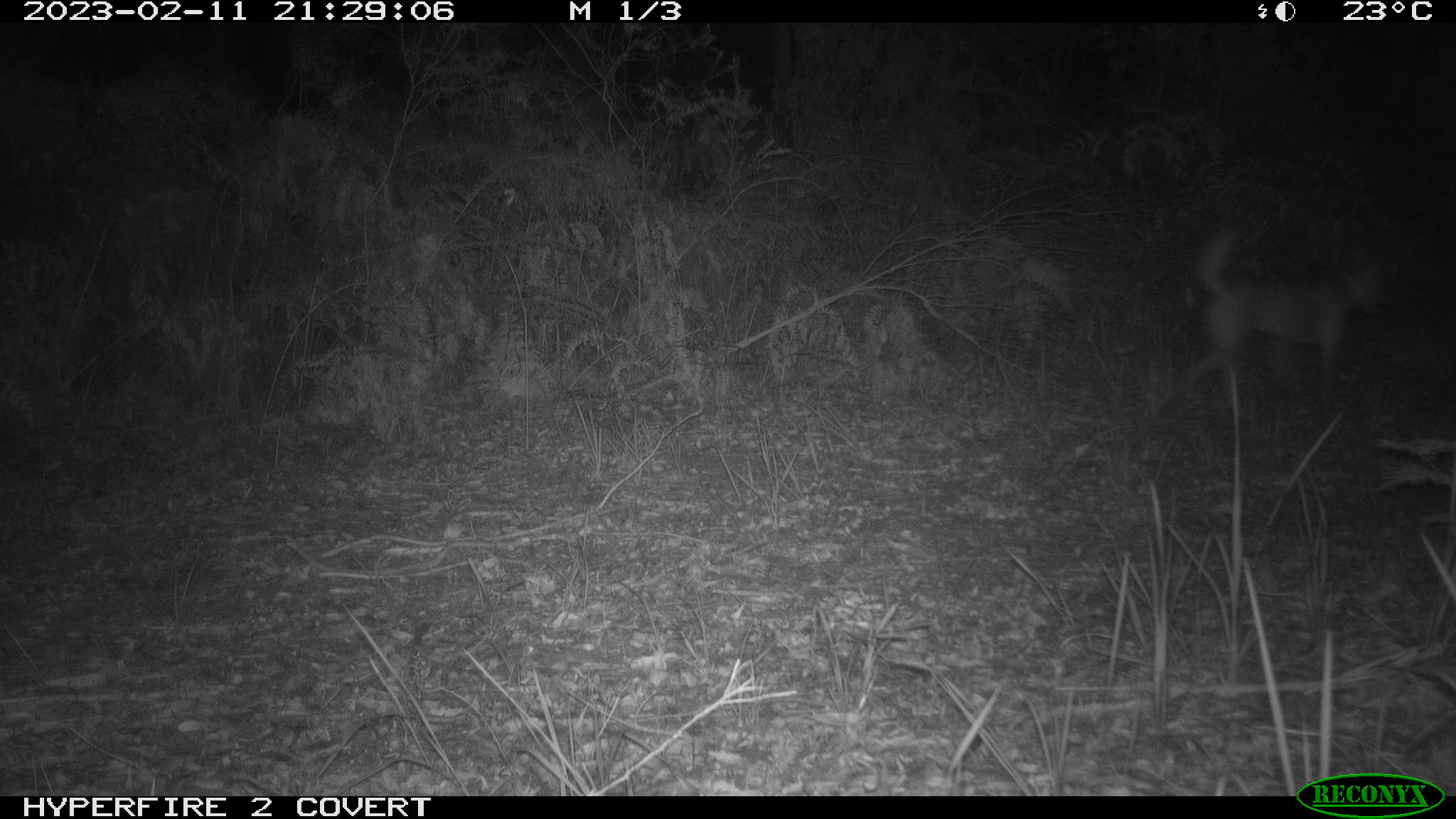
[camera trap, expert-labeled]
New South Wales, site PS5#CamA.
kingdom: Animalia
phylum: Chordata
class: Mammalia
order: Carnivora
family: Canidae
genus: Canis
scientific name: Canis familiaris dingo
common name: dingo